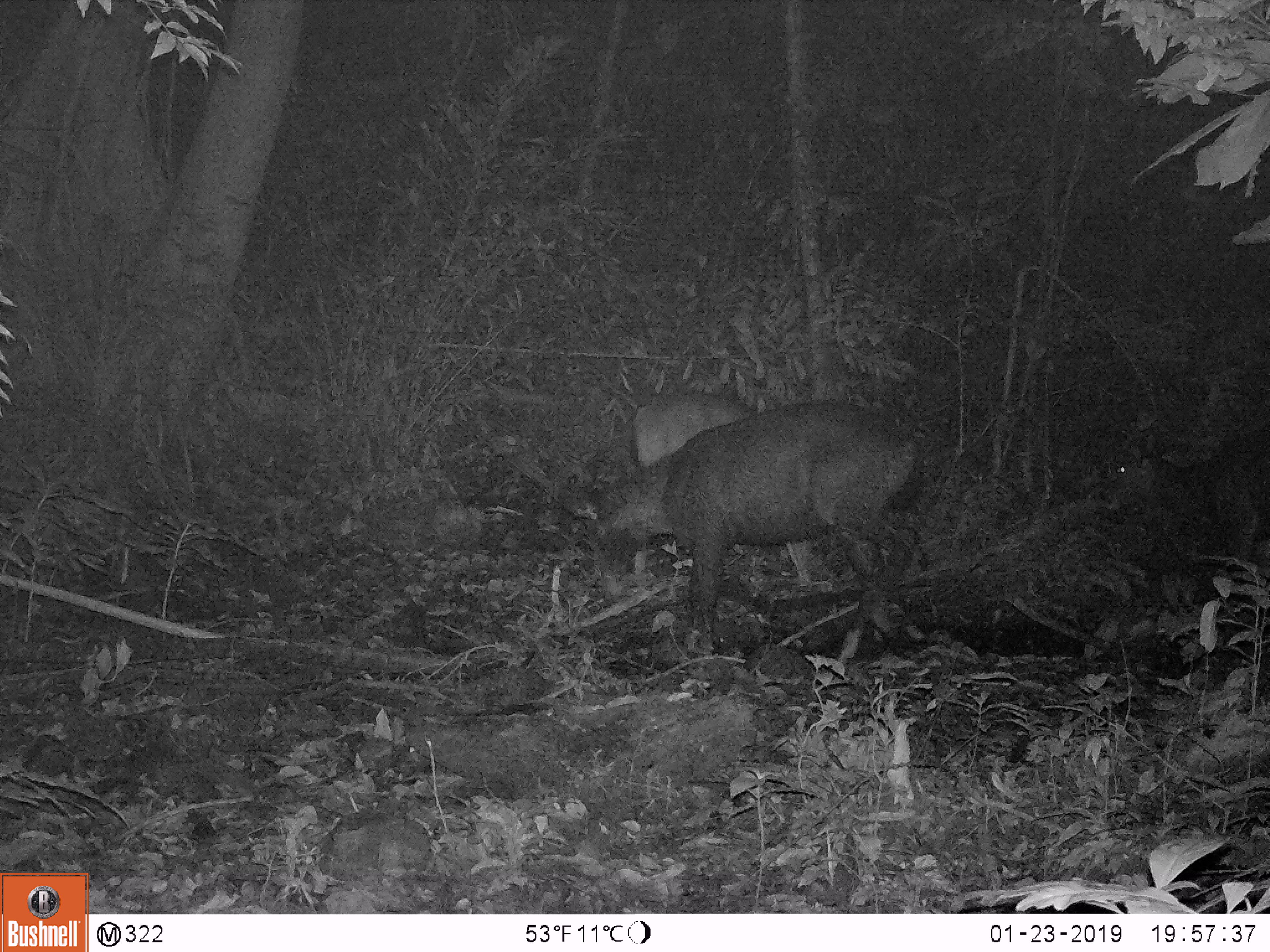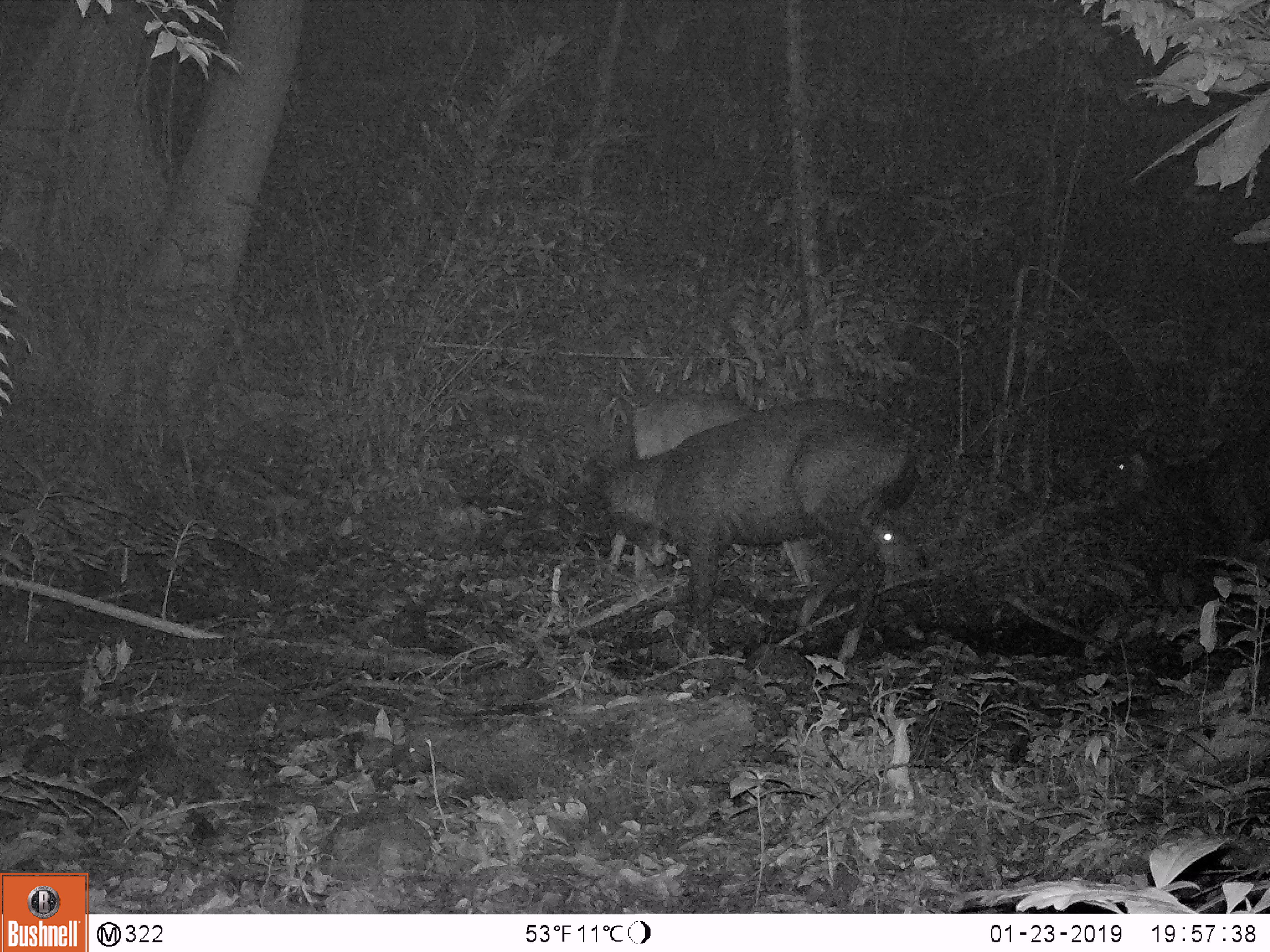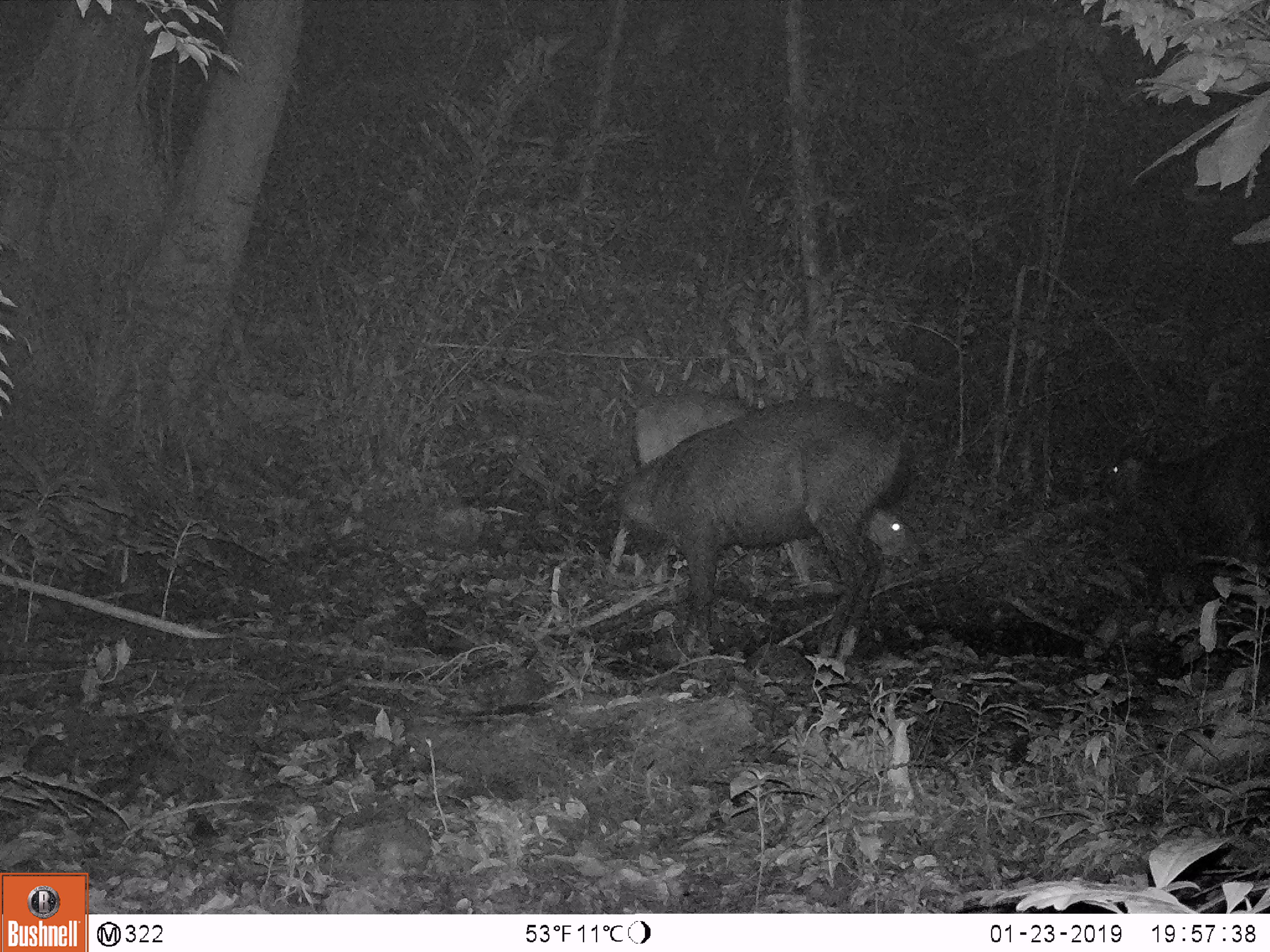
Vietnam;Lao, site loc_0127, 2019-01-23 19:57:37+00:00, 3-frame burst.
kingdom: Animalia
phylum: Chordata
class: Mammalia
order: Artiodactyla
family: Cervidae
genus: Rusa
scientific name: Rusa unicolor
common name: sambar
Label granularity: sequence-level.